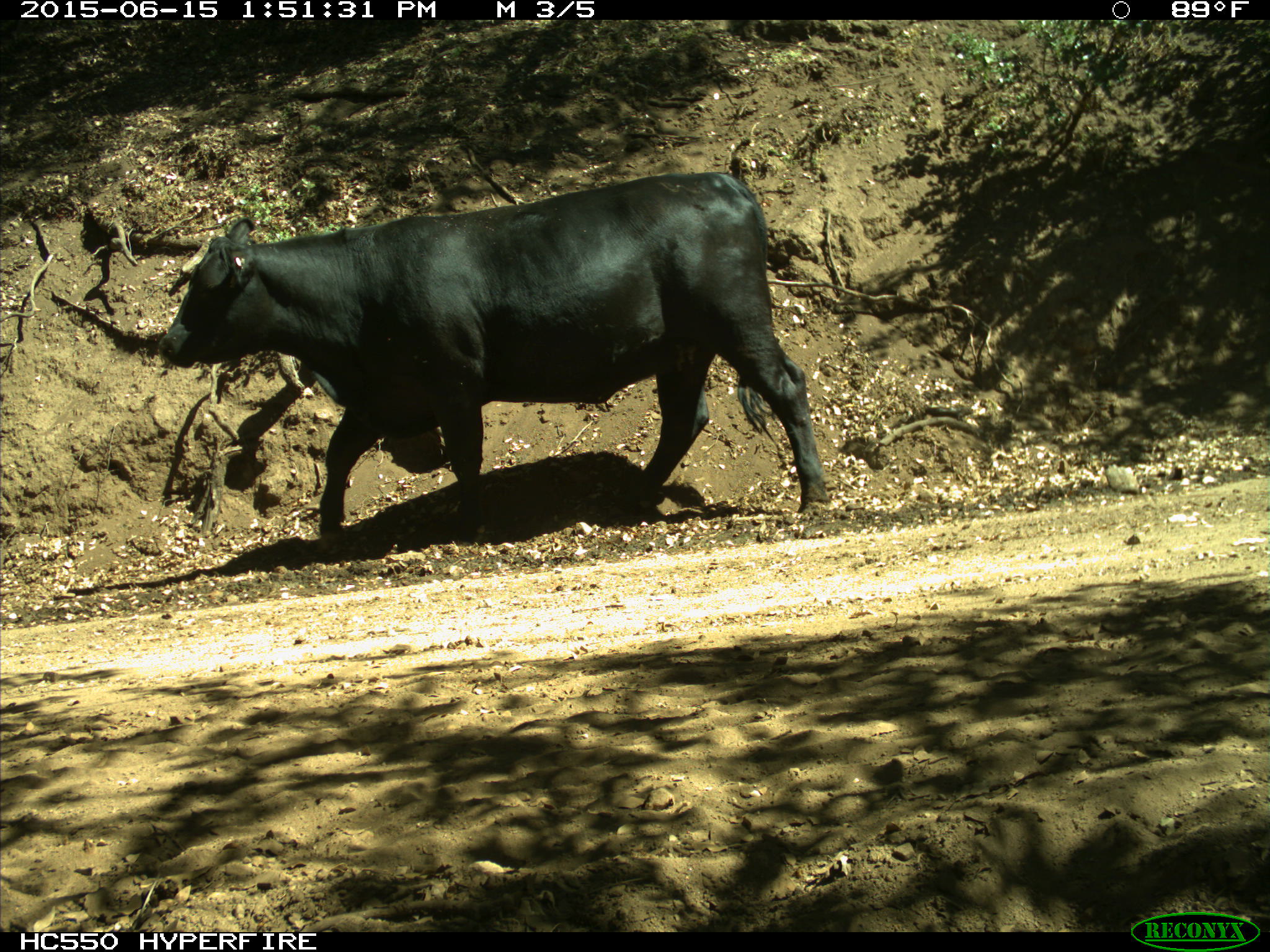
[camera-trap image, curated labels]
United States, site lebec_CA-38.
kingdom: Animalia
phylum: Chordata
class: Mammalia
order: Artiodactyla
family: Bovidae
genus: Bos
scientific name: Bos taurus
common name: domestic cow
Bos taurus (domestic cow).